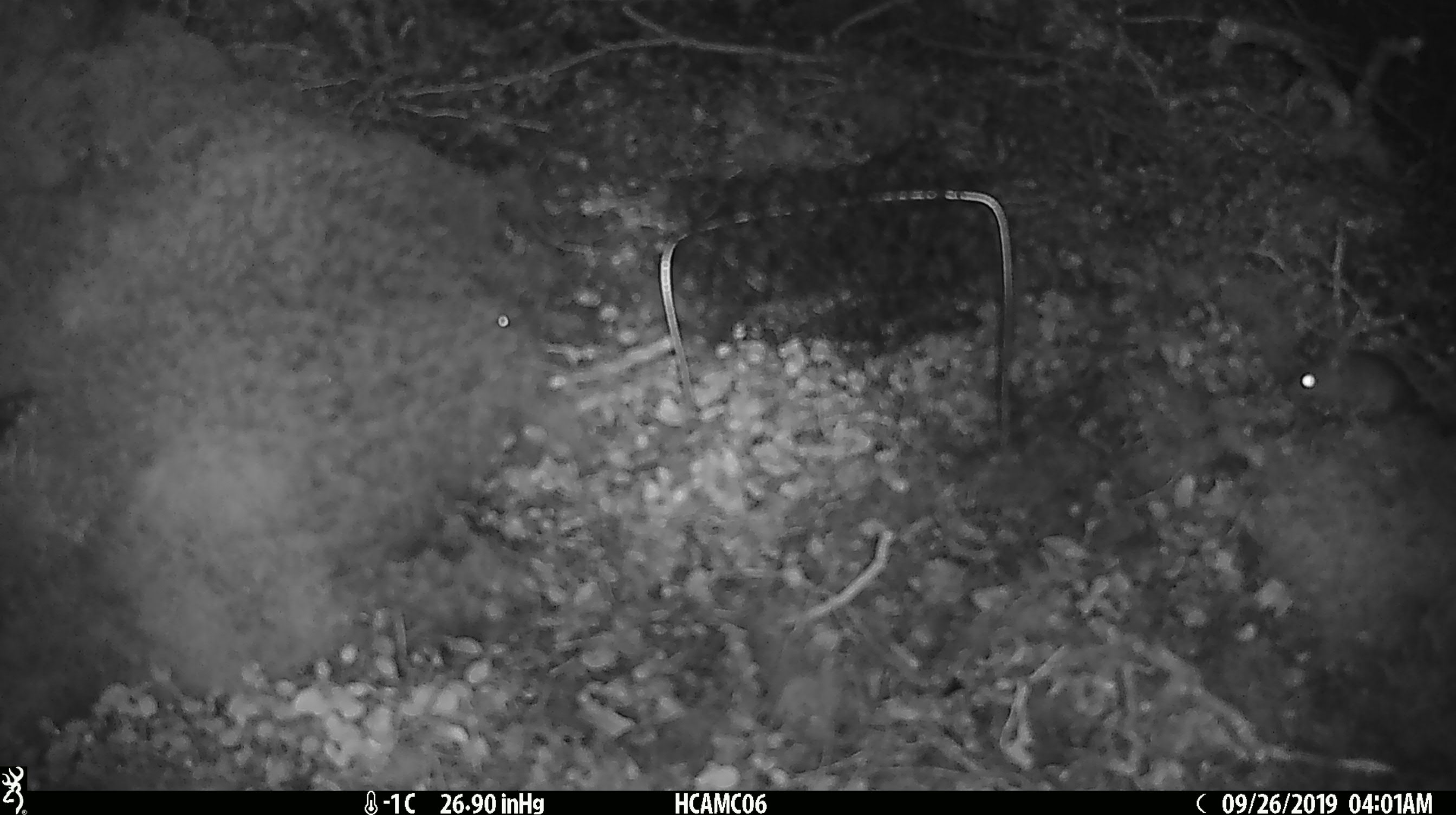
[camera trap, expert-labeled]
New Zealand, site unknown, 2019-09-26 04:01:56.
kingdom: Animalia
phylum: Chordata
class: Mammalia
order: Rodentia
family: Muridae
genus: Mus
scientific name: Mus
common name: mouse